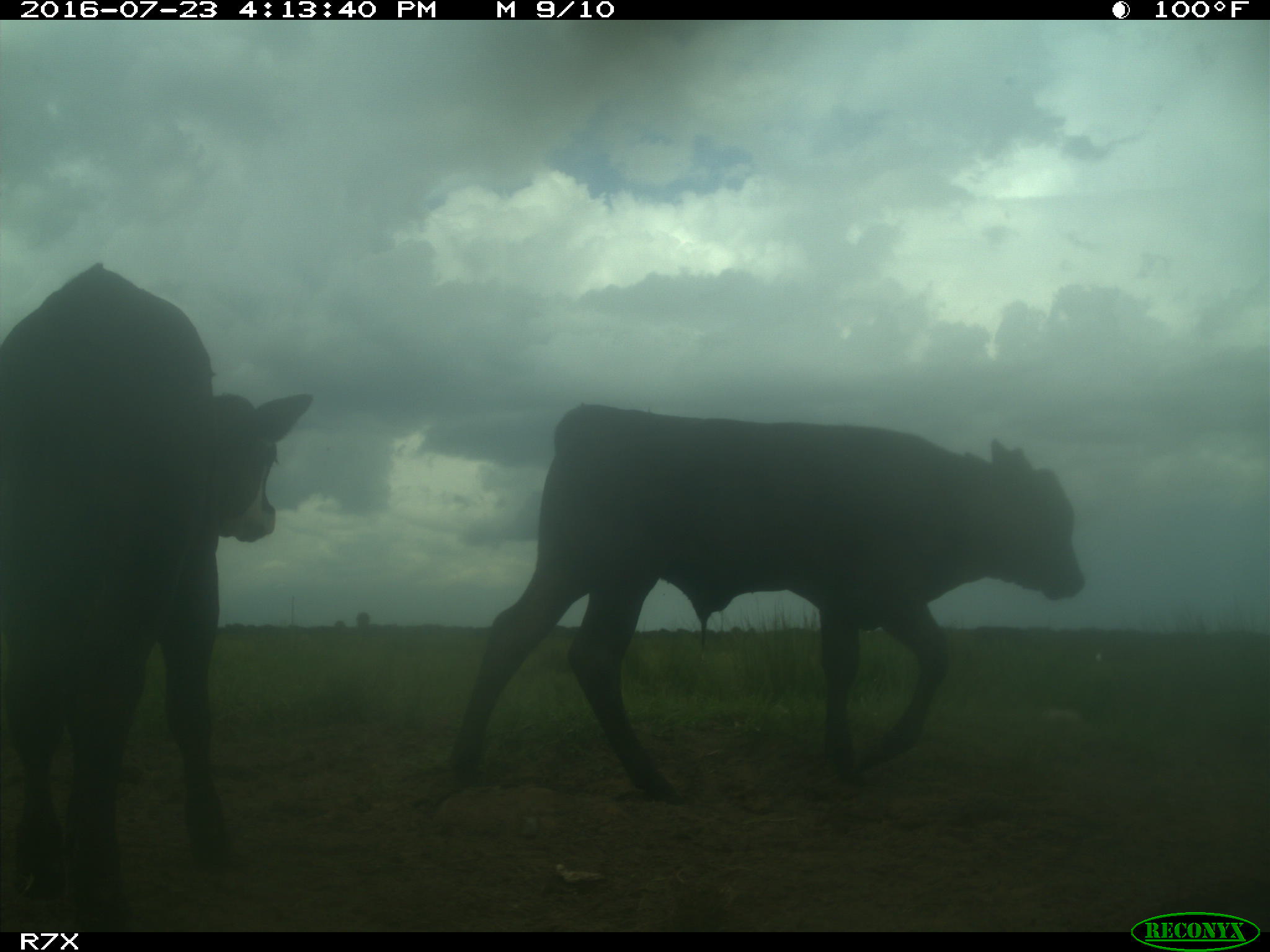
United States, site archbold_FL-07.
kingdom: Animalia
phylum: Chordata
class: Mammalia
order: Artiodactyla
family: Bovidae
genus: Bos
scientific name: Bos taurus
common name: domestic cow